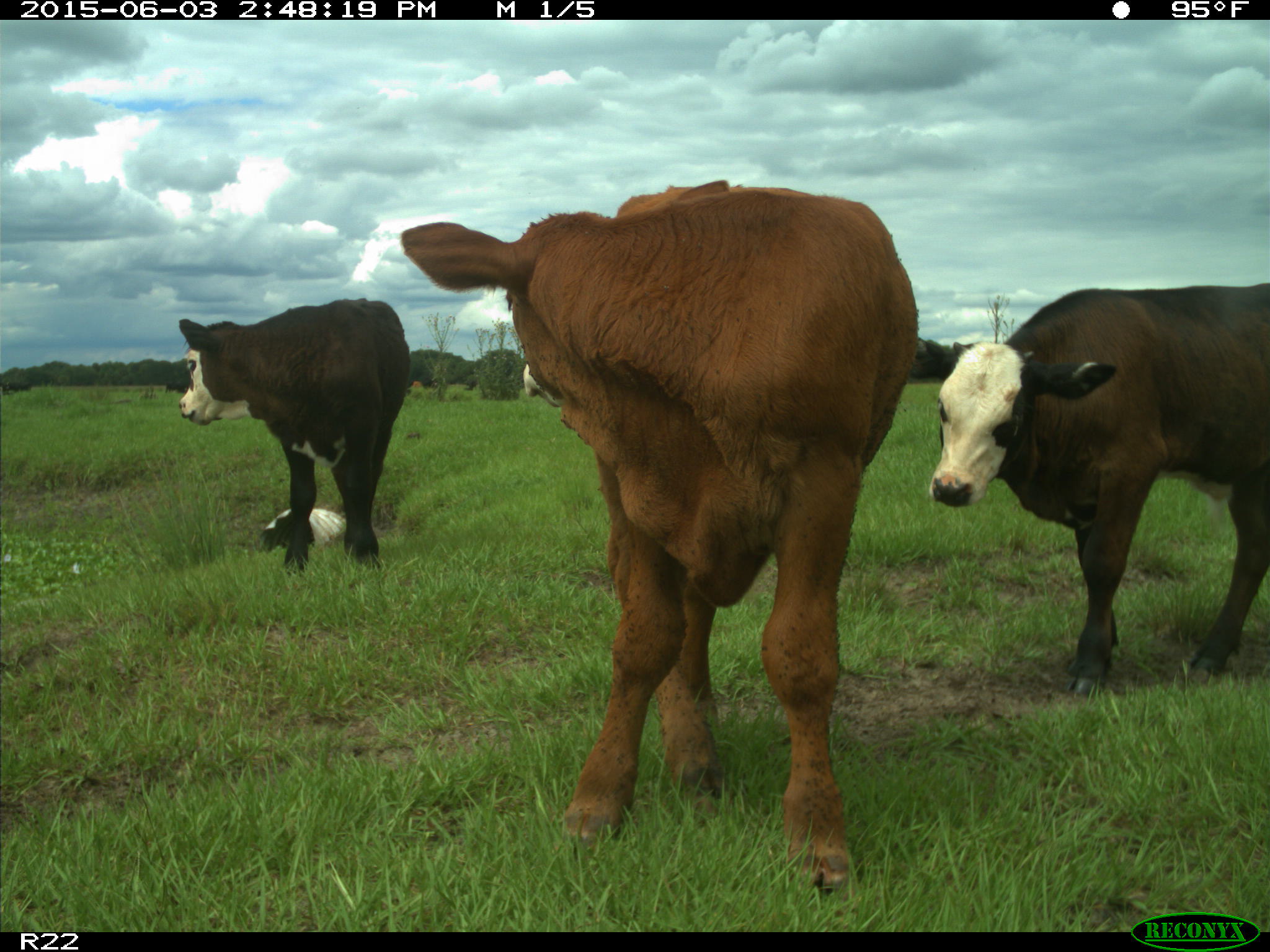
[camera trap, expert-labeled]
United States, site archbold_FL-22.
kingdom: Animalia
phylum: Chordata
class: Mammalia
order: Artiodactyla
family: Bovidae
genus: Bos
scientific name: Bos taurus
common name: domestic cow